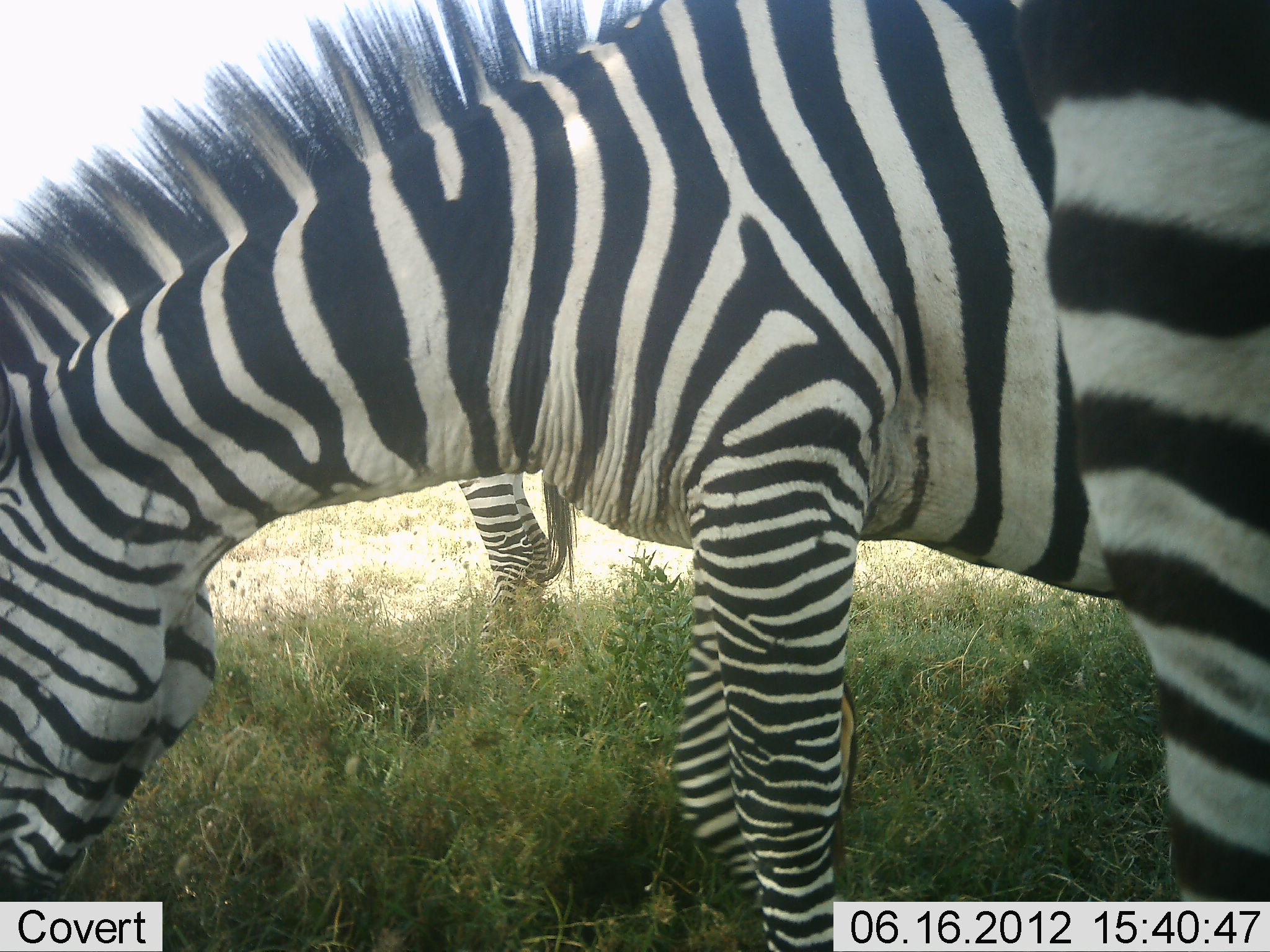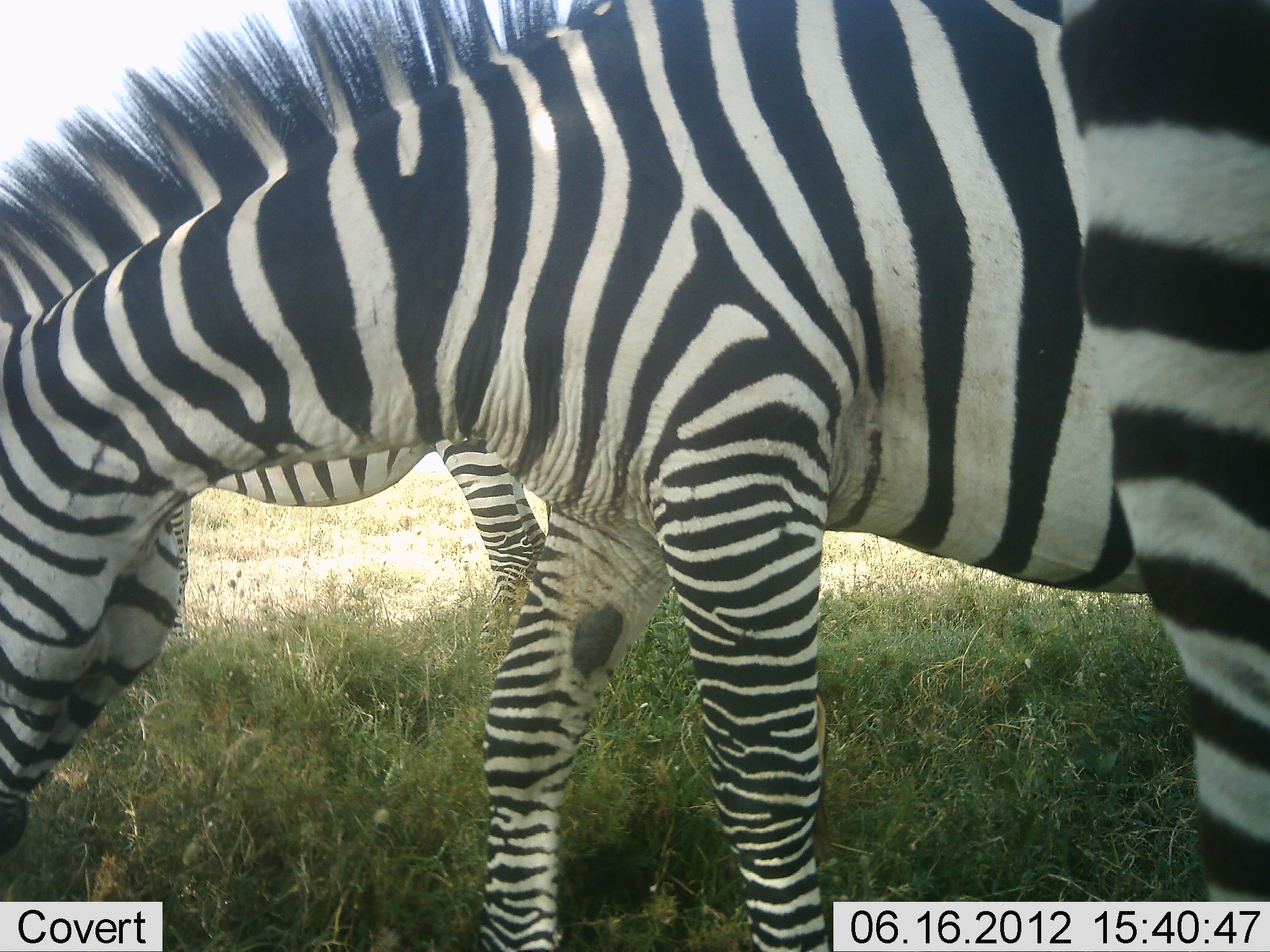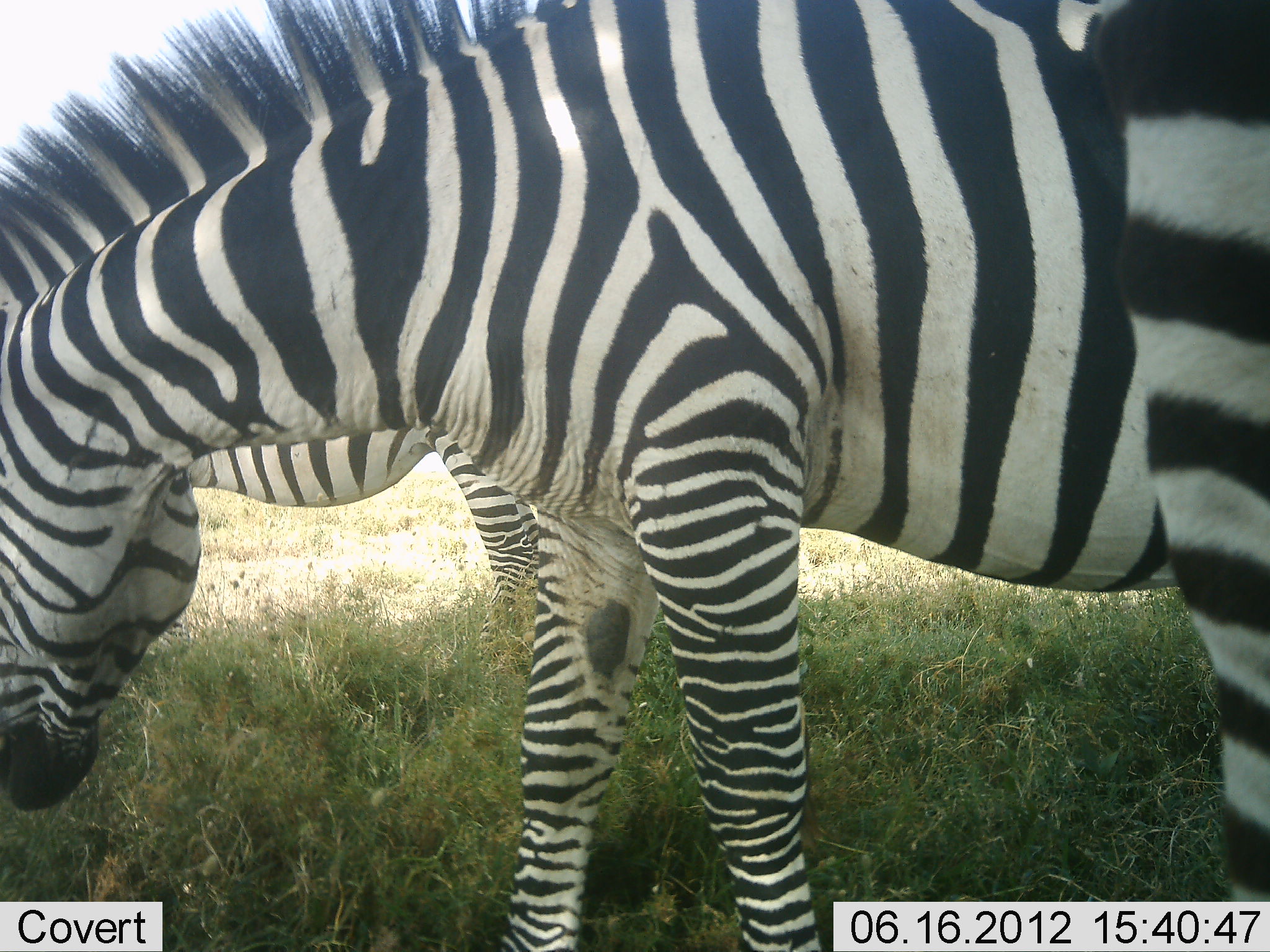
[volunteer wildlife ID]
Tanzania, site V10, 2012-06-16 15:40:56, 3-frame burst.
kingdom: Animalia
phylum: Chordata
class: Mammalia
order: Perissodactyla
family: Equidae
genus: Equus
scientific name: Equus quagga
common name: plains zebra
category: zebra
Zebra (plains zebra) (Equus quagga), count 2. Behavior (volunteer vote fractions): standing 70%, resting 10%, moving 10%, interacting 0%. Young present (vote fraction): 0%. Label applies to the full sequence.